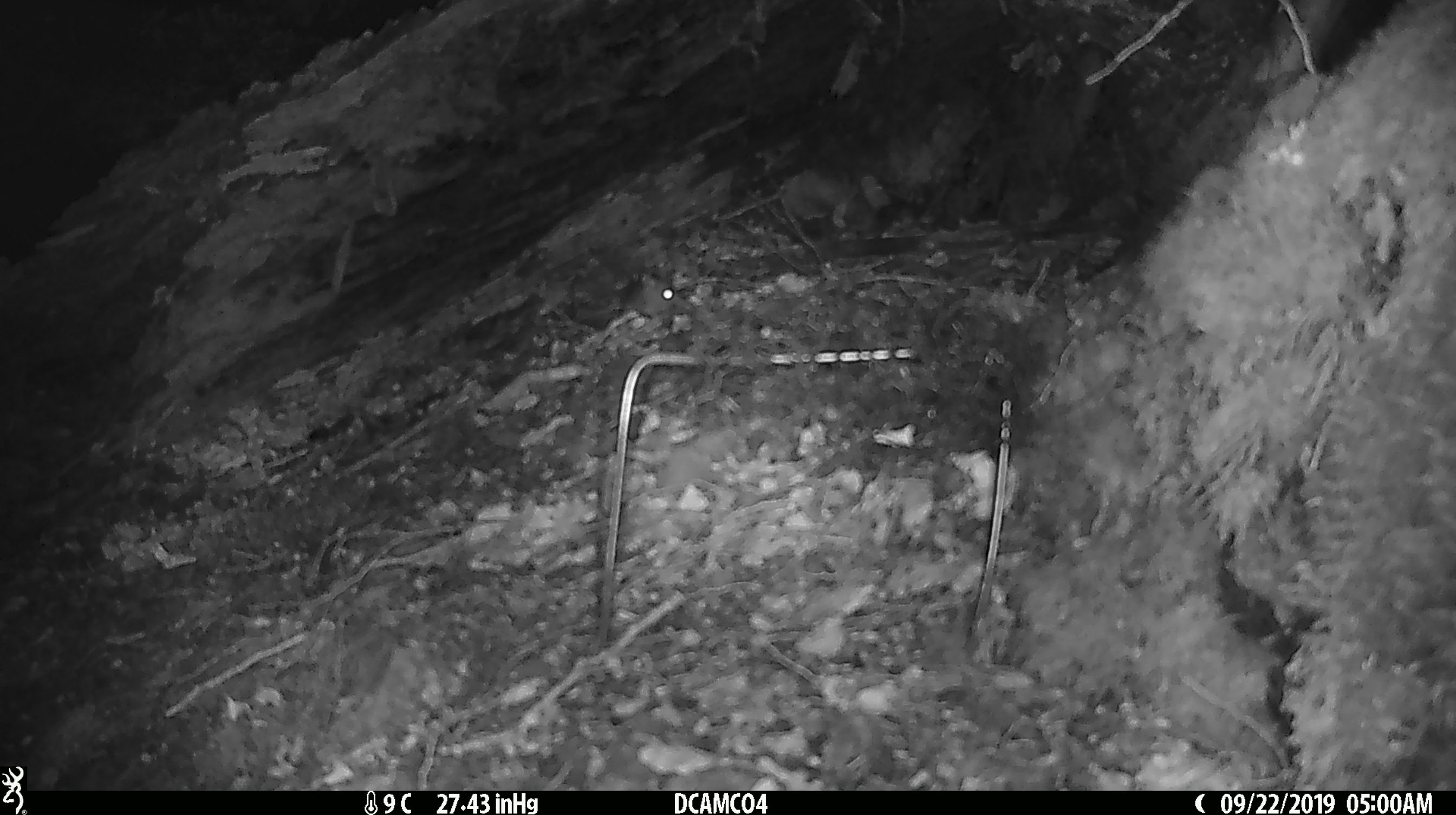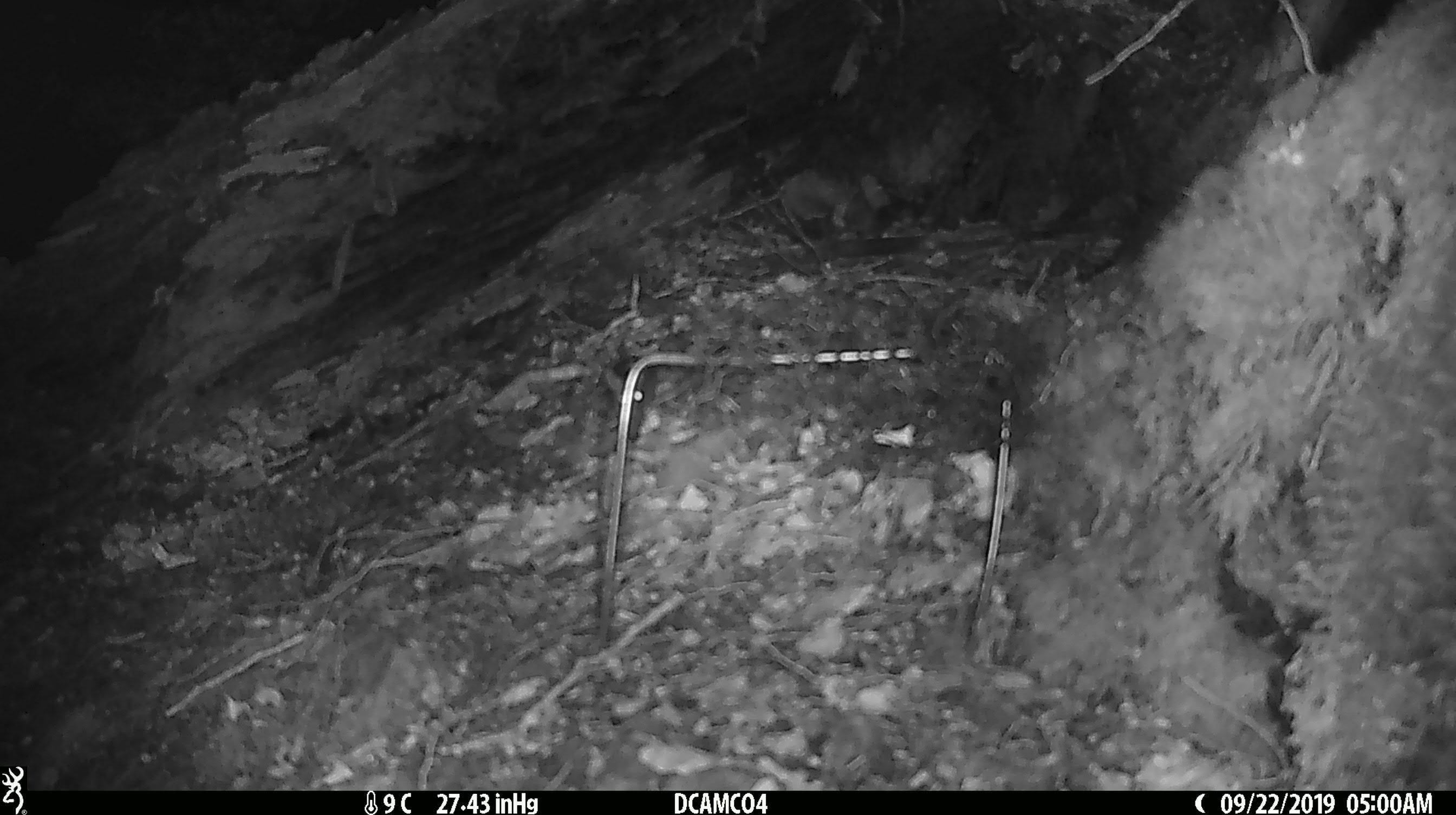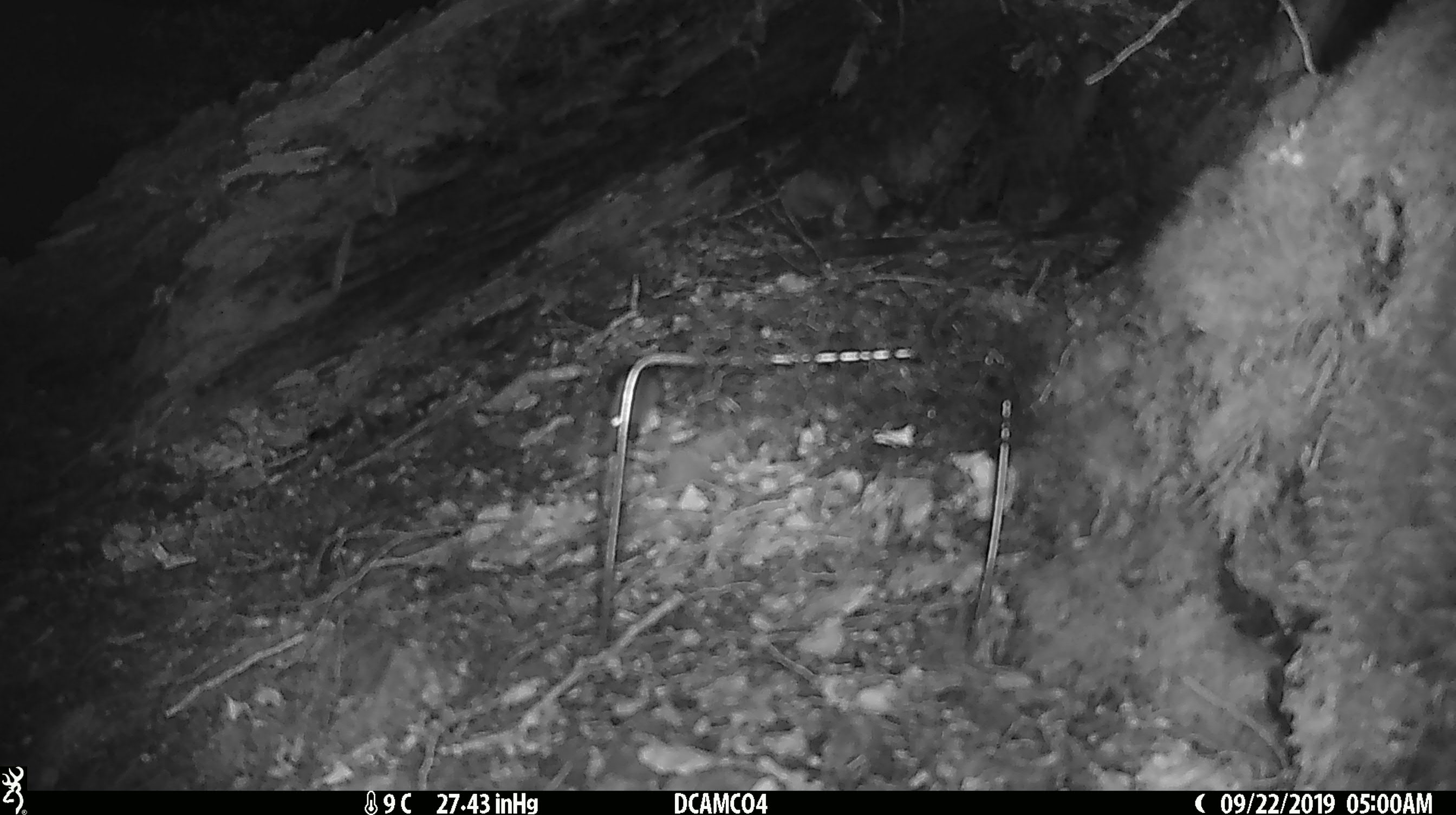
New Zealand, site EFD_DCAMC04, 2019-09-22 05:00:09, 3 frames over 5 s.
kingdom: Animalia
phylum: Chordata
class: Mammalia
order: Rodentia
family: Muridae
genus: Mus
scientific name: Mus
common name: mouse